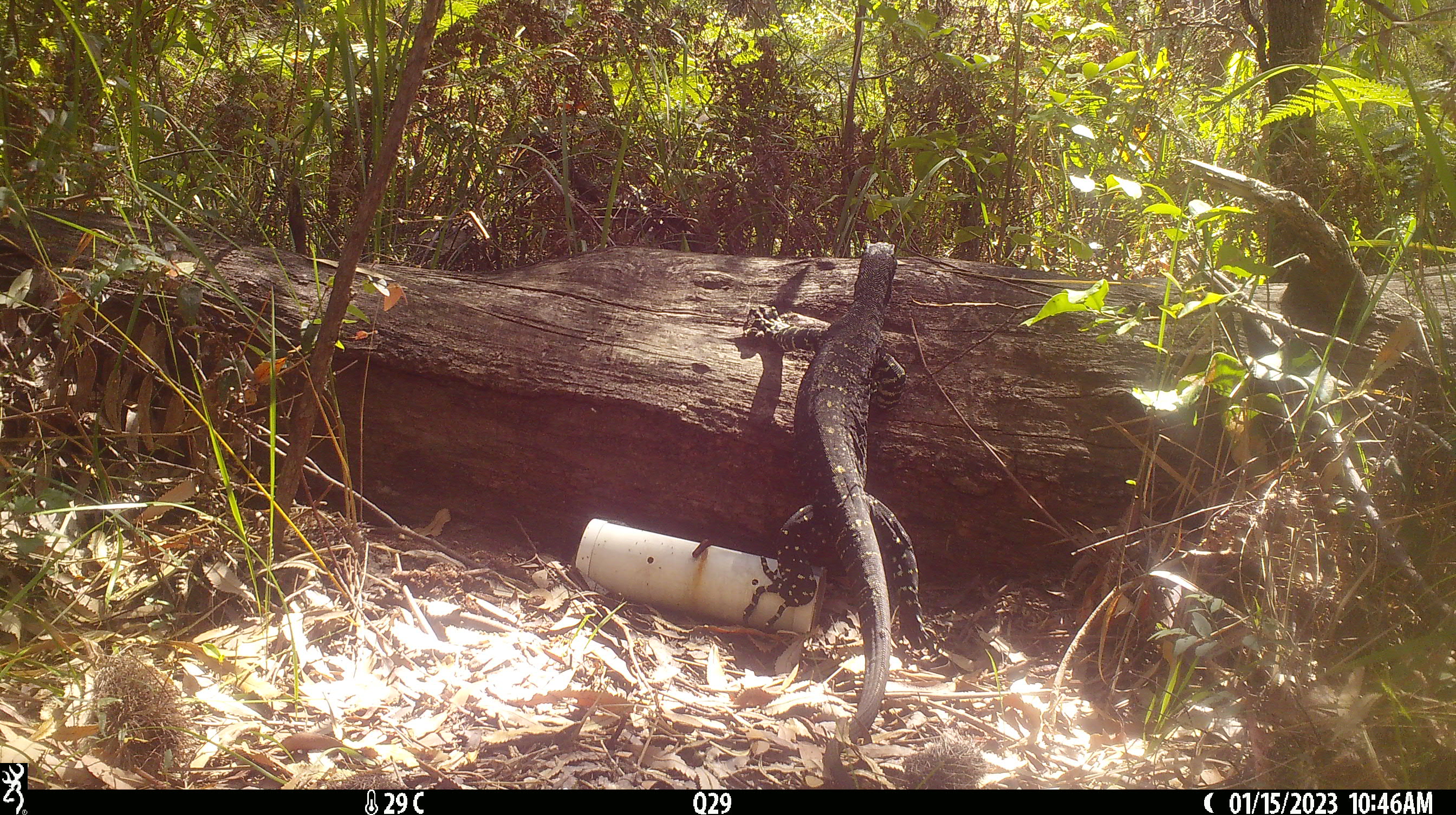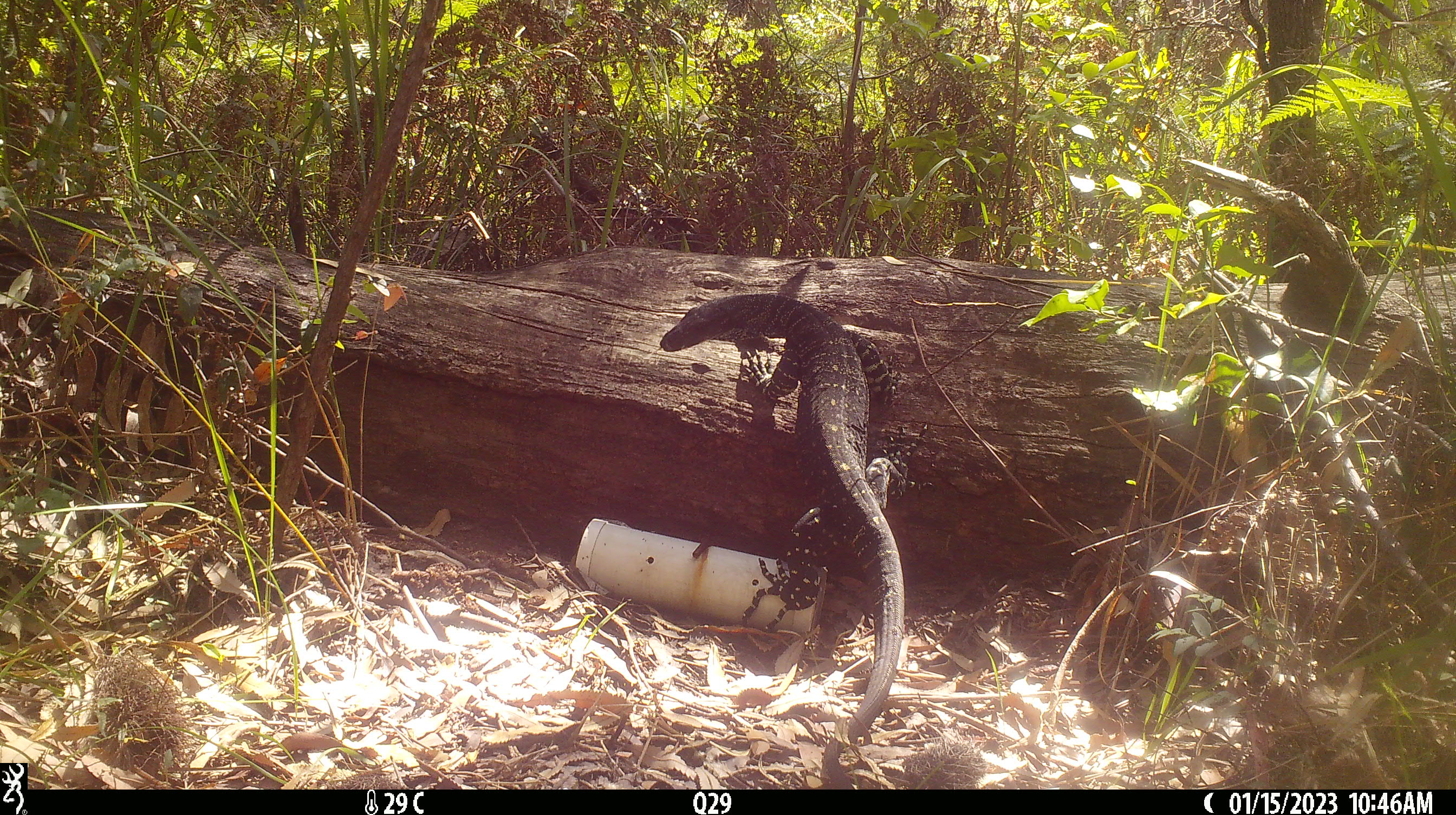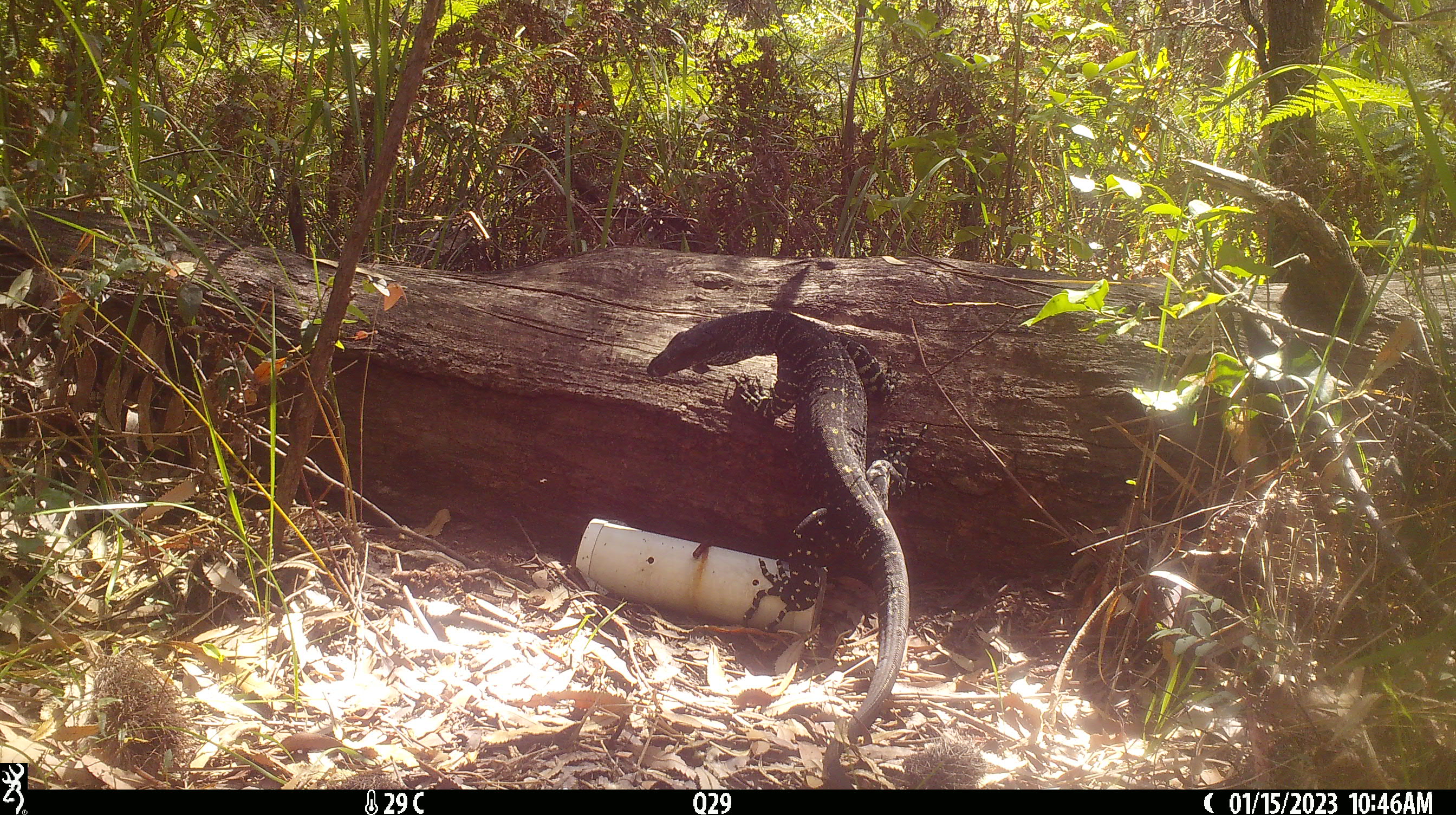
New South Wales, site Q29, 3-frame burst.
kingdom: Animalia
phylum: Chordata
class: Reptilia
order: Squamata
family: Varanidae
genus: Varanus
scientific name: Varanus varius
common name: lace monitor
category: goanna